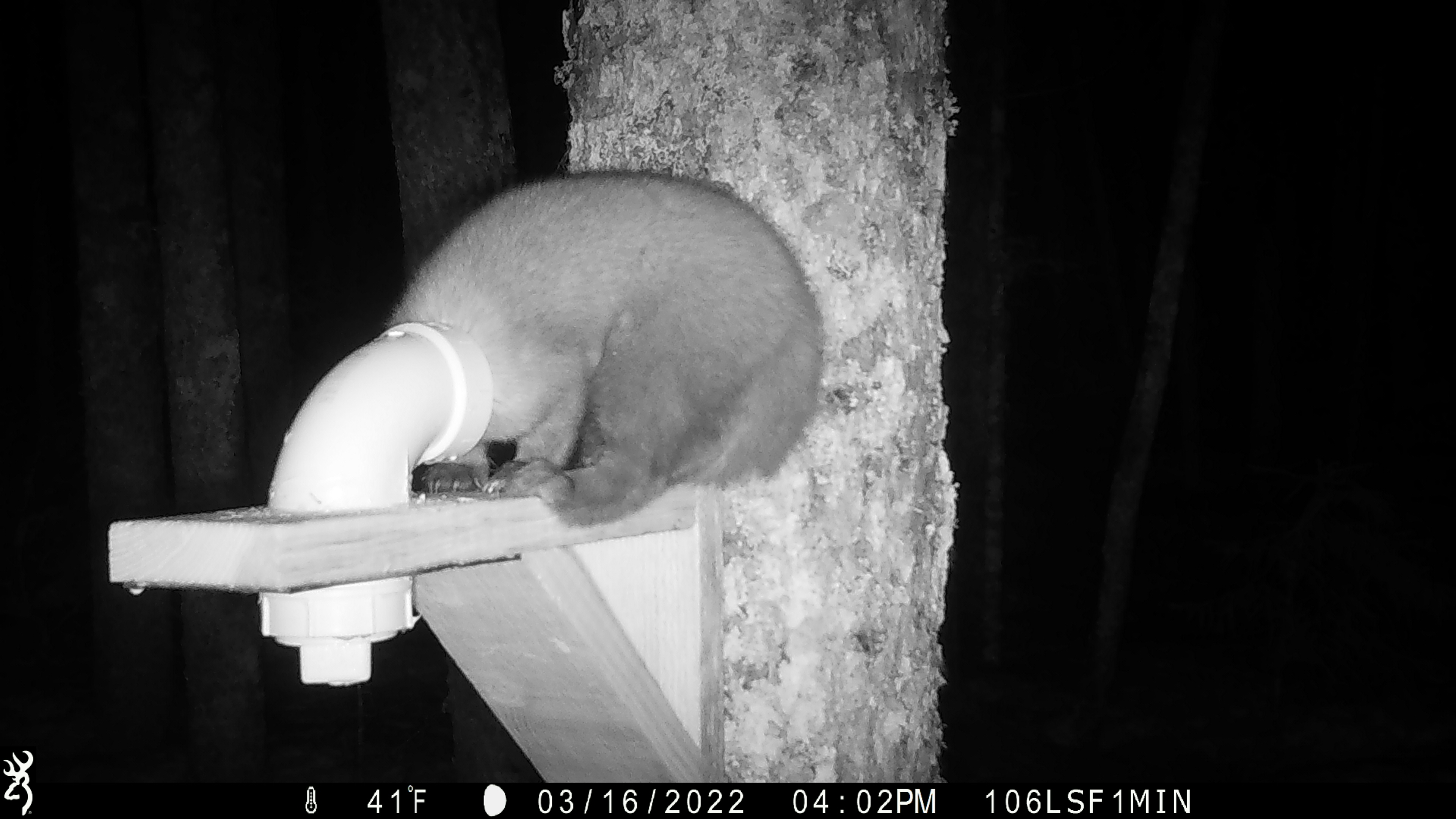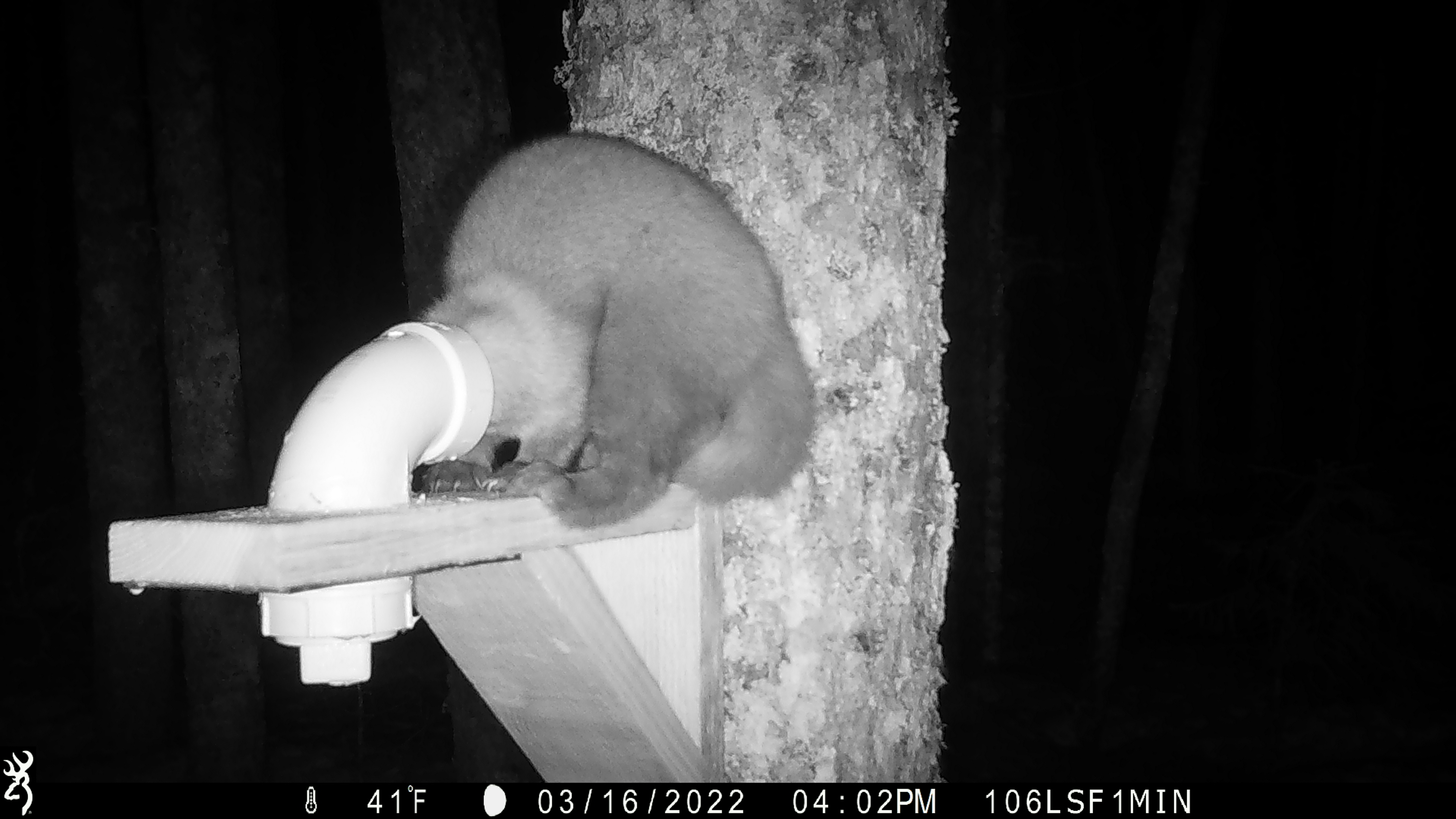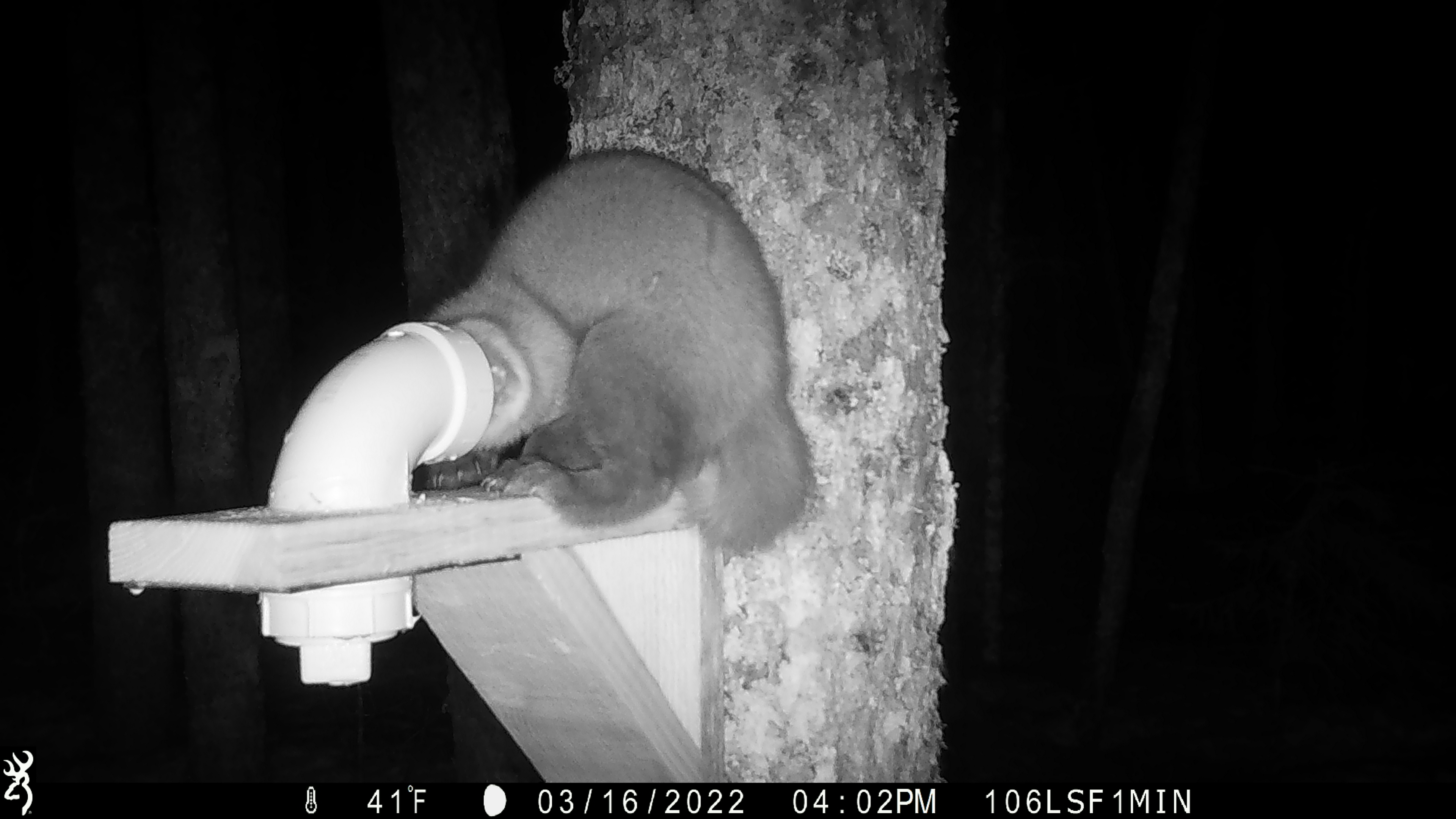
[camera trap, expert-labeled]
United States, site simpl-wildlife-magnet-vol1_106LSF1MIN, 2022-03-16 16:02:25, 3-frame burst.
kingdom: Animalia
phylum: Chordata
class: Mammalia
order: Carnivora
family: Mustelidae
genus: Martes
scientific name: Martes americana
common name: american marten